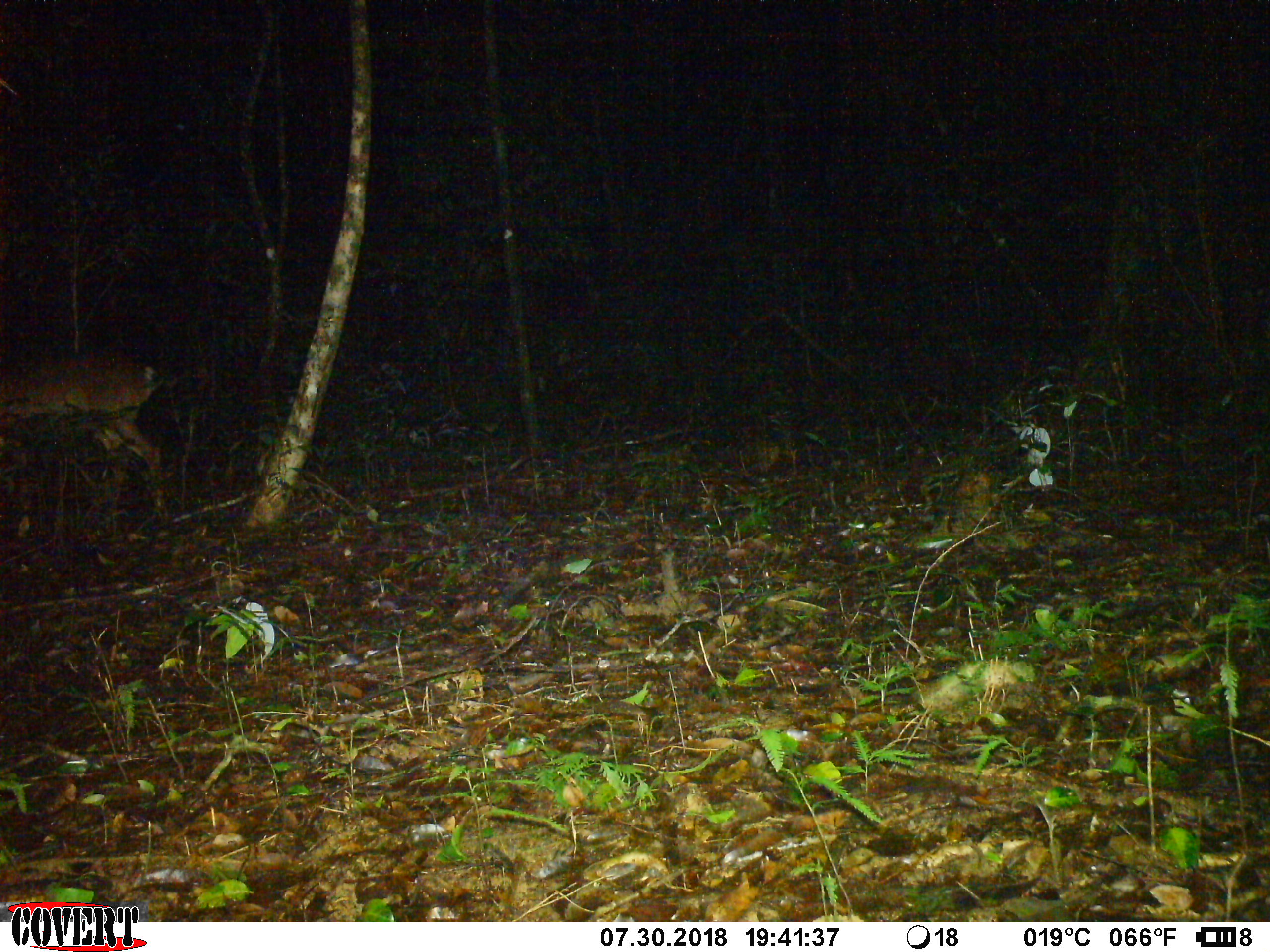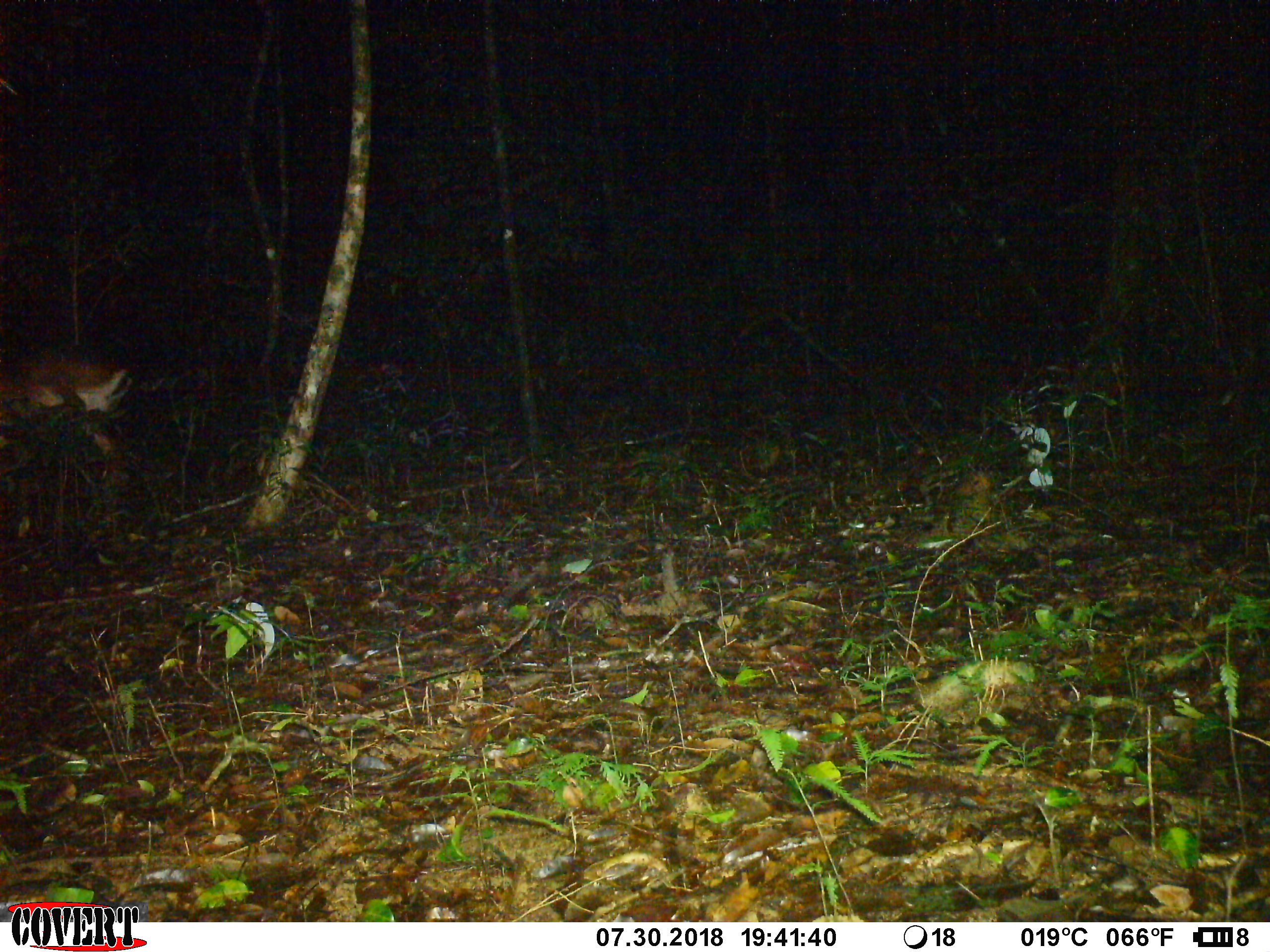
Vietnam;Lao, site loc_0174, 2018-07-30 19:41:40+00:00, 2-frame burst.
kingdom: Animalia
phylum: Chordata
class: Mammalia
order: Artiodactyla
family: Cervidae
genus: Muntiacus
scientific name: Muntiacus vuquangensis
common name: large-antlered muntjac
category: large antlered muntjac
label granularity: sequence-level